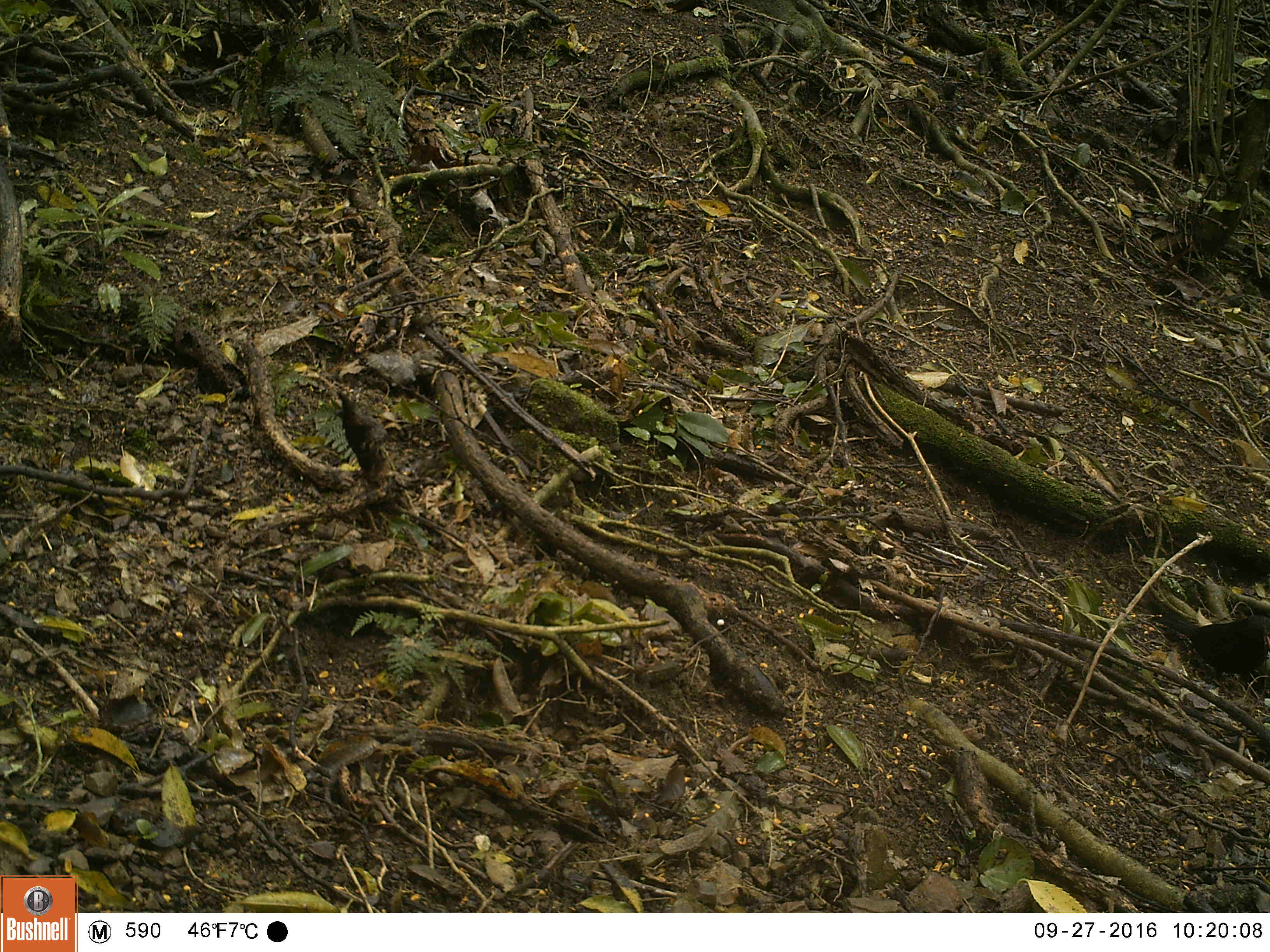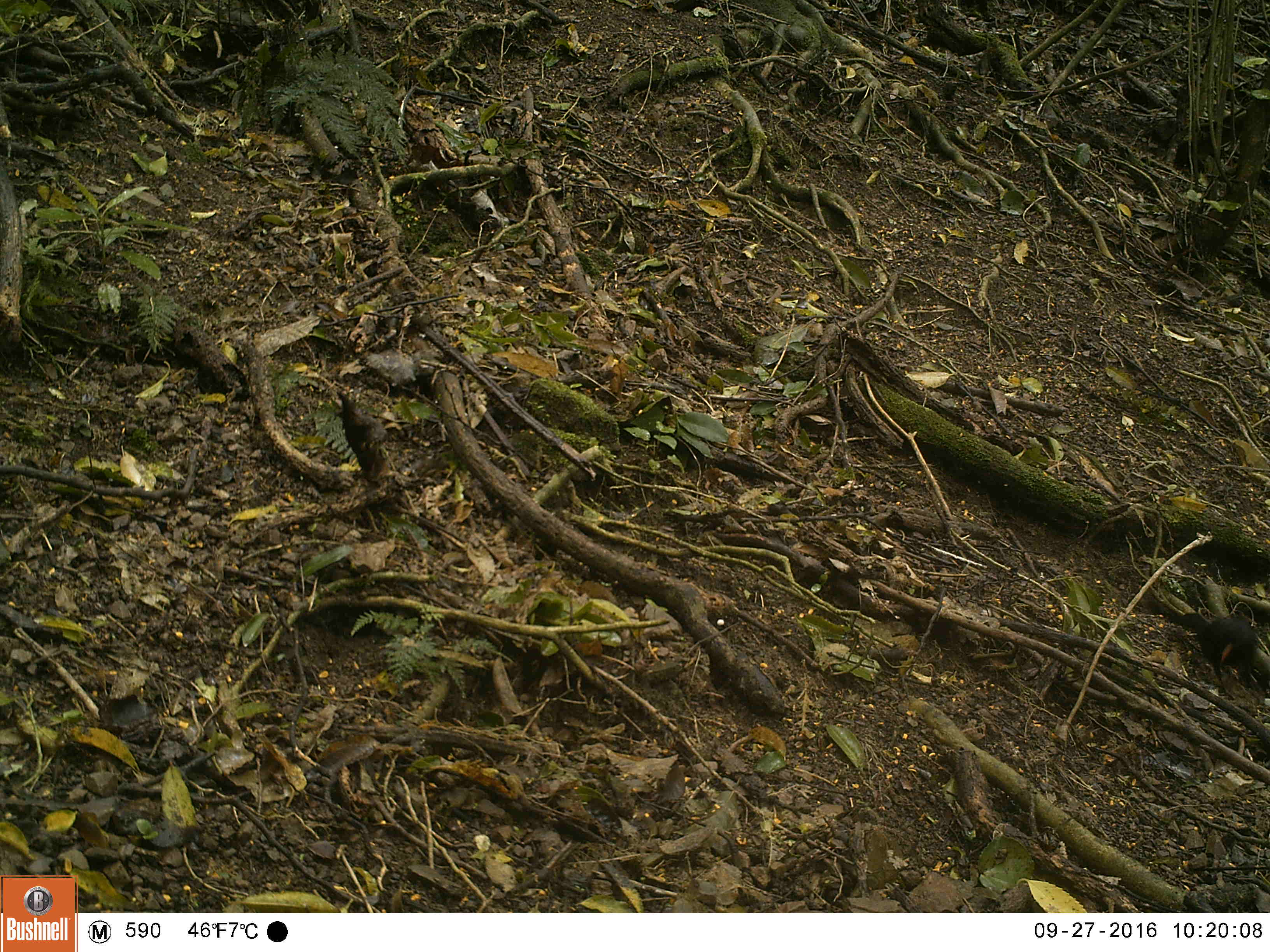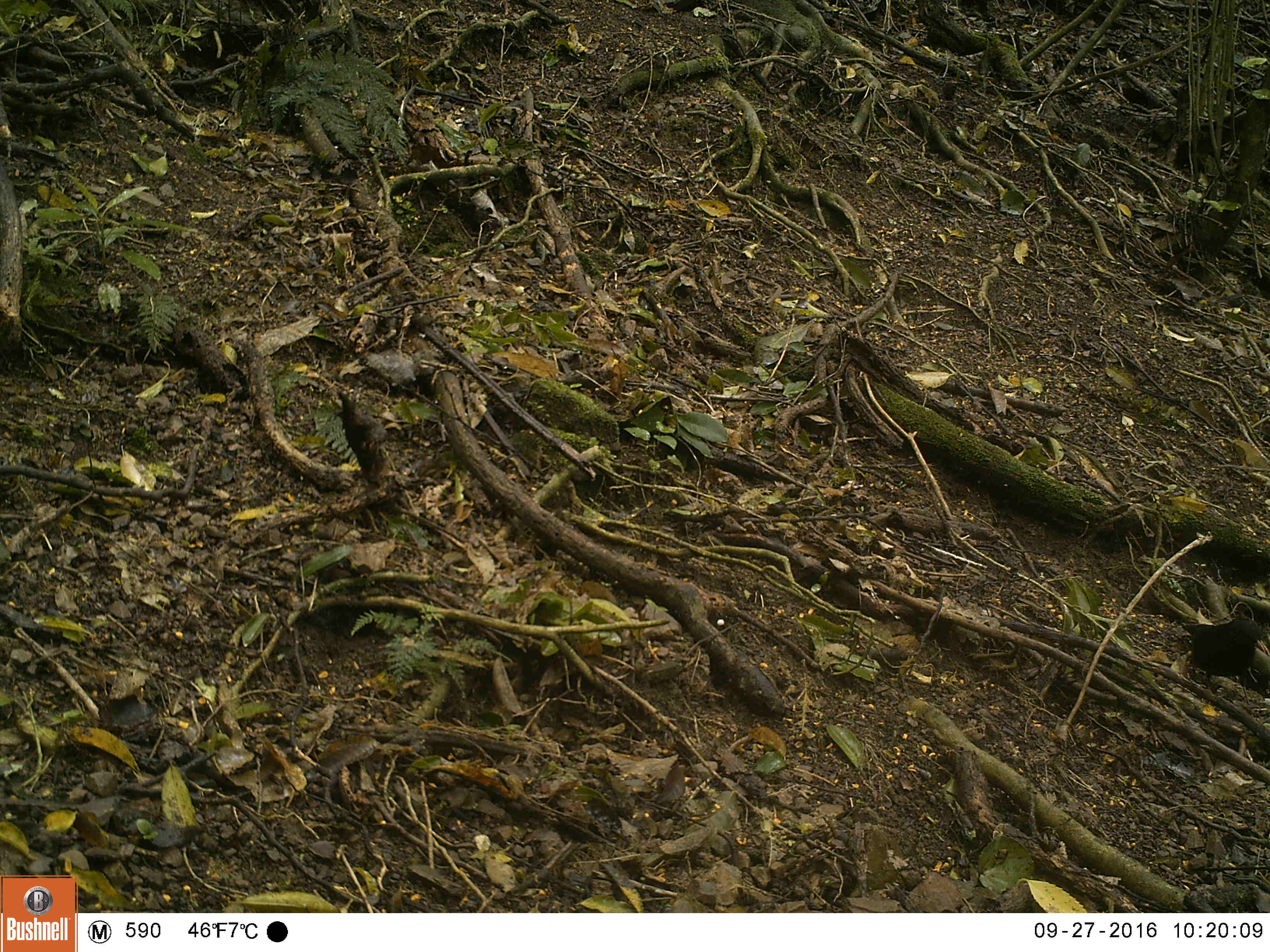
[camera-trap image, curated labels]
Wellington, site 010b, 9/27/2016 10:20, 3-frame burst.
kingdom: Animalia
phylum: Chordata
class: Aves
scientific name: Aves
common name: bird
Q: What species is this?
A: Bird (Aves).